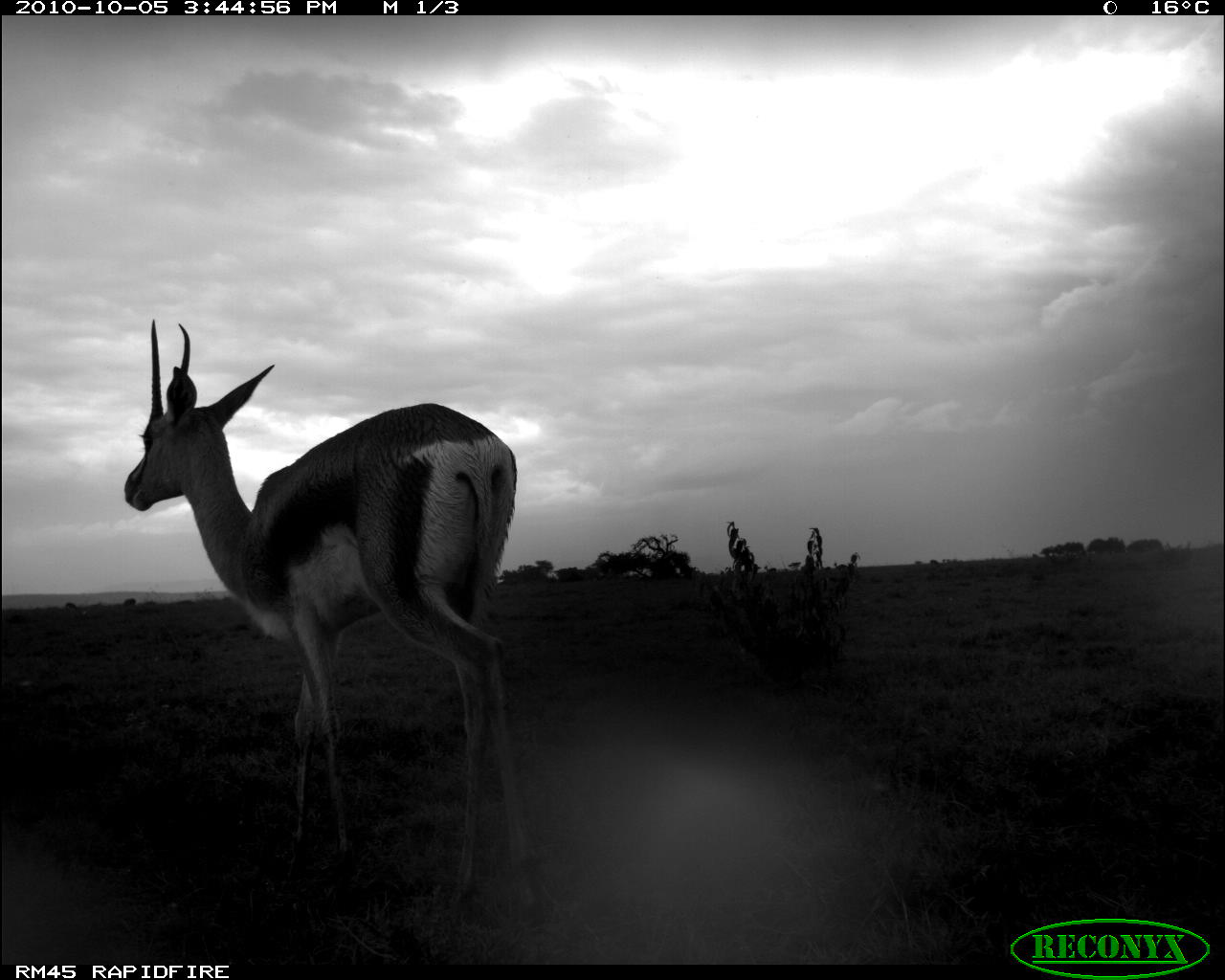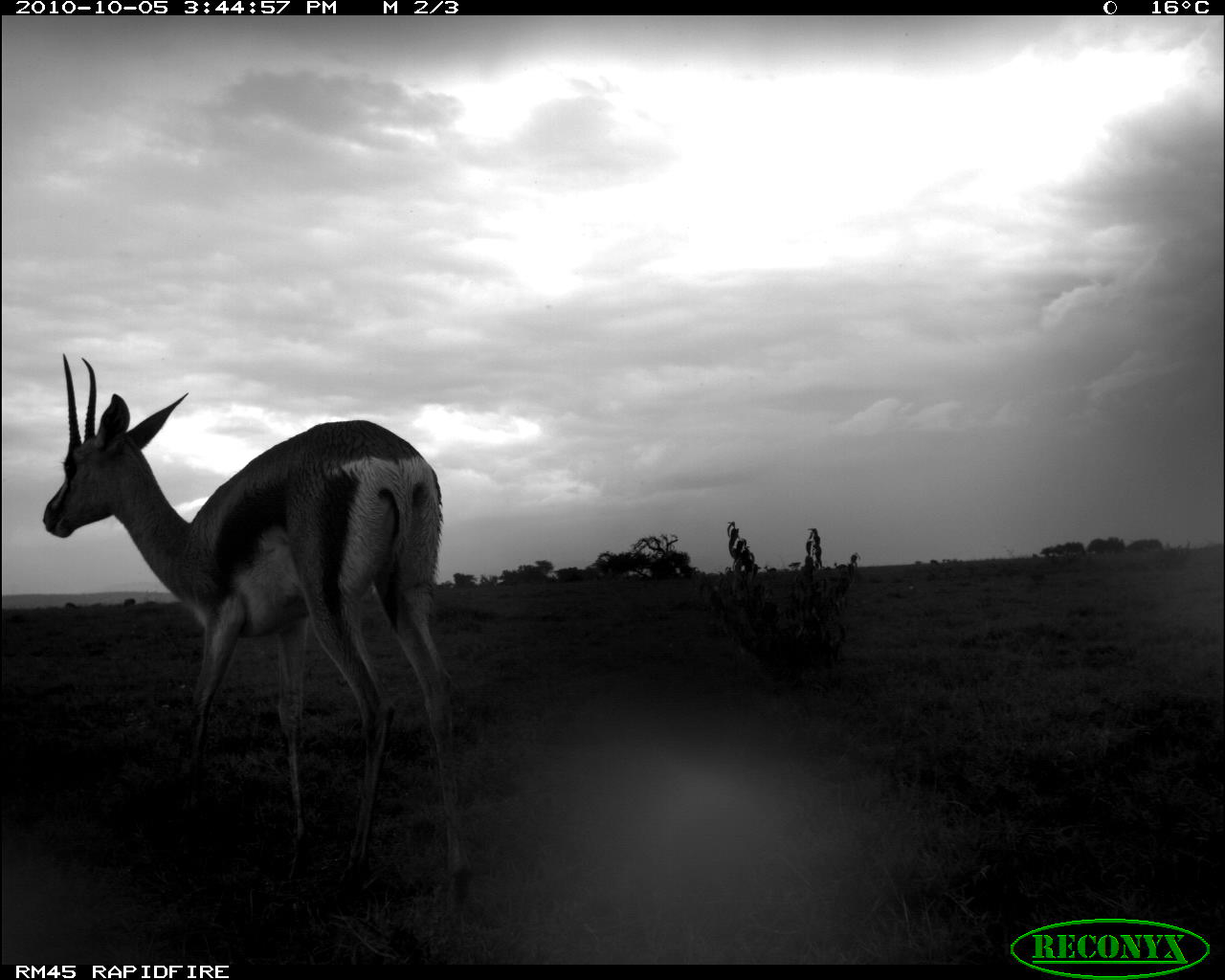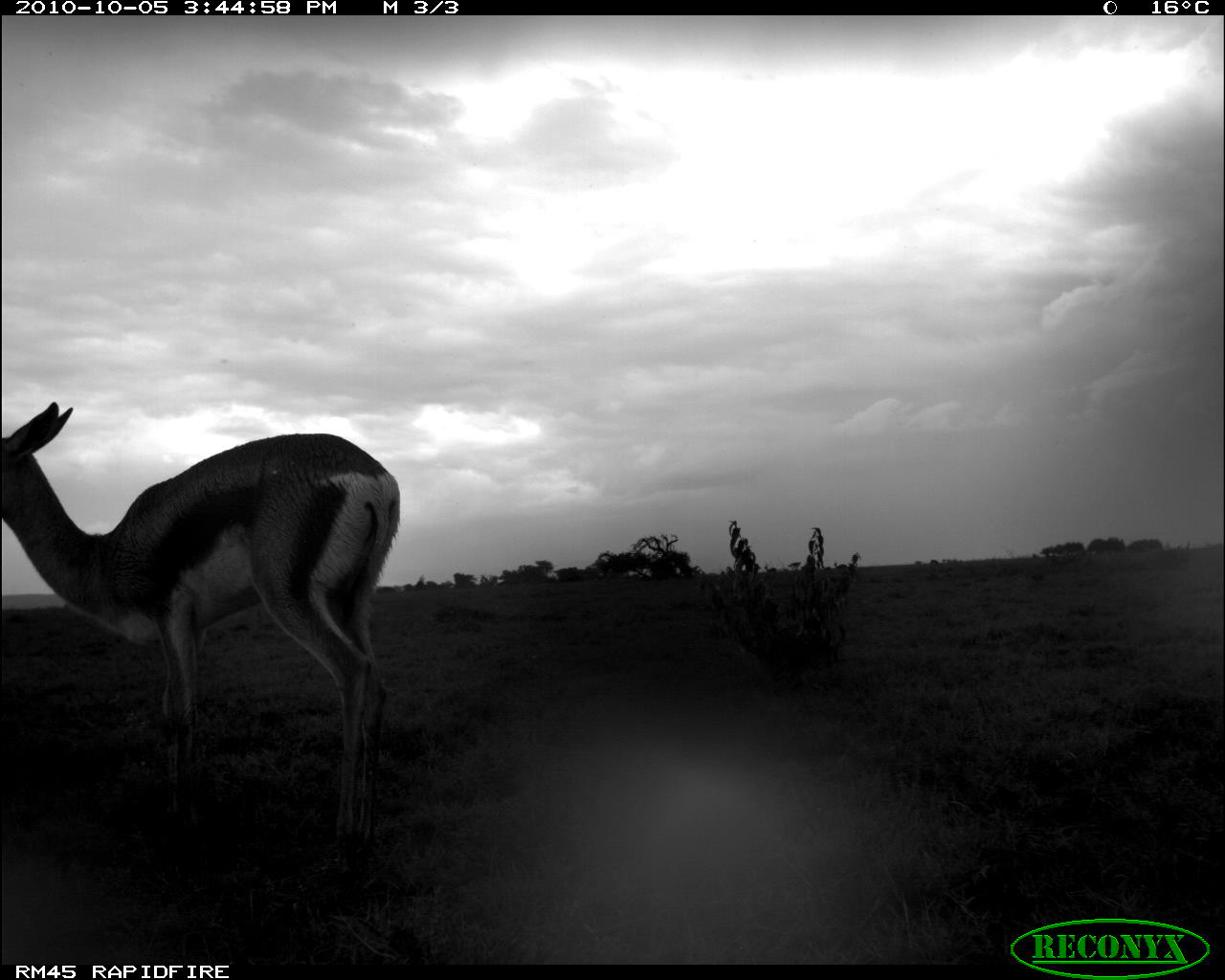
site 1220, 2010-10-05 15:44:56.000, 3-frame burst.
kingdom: Animalia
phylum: Chordata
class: Mammalia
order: Artiodactyla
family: Bovidae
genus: Nanger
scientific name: Nanger granti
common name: grant's gazelle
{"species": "Nanger granti (grant's gazelle)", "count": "1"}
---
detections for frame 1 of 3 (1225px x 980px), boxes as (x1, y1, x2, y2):
nanger granti: (123, 318, 552, 928)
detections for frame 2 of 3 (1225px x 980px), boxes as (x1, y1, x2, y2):
nanger granti: (42, 353, 473, 909)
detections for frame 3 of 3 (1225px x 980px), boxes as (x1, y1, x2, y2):
nanger granti: (1, 402, 400, 872)